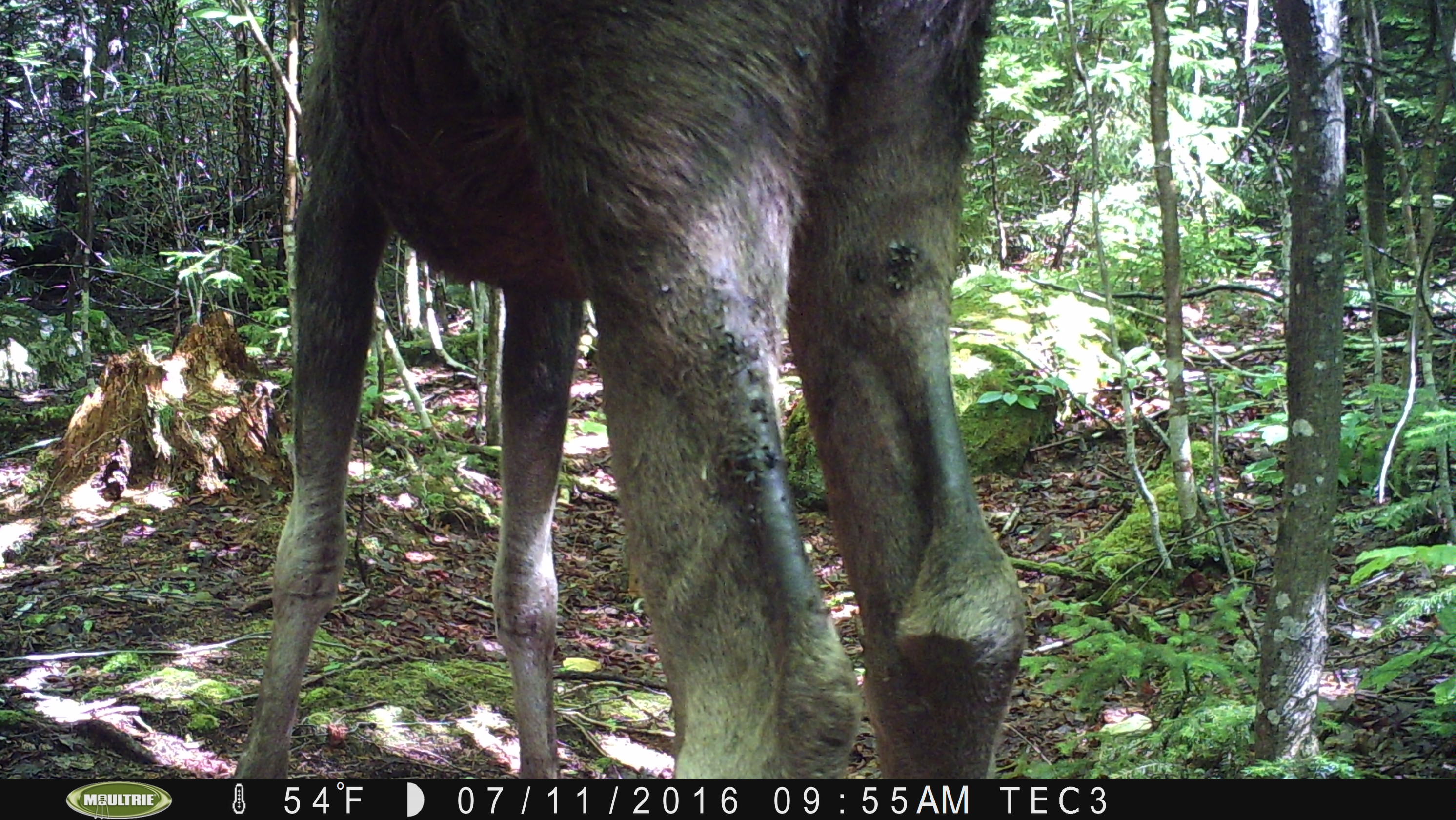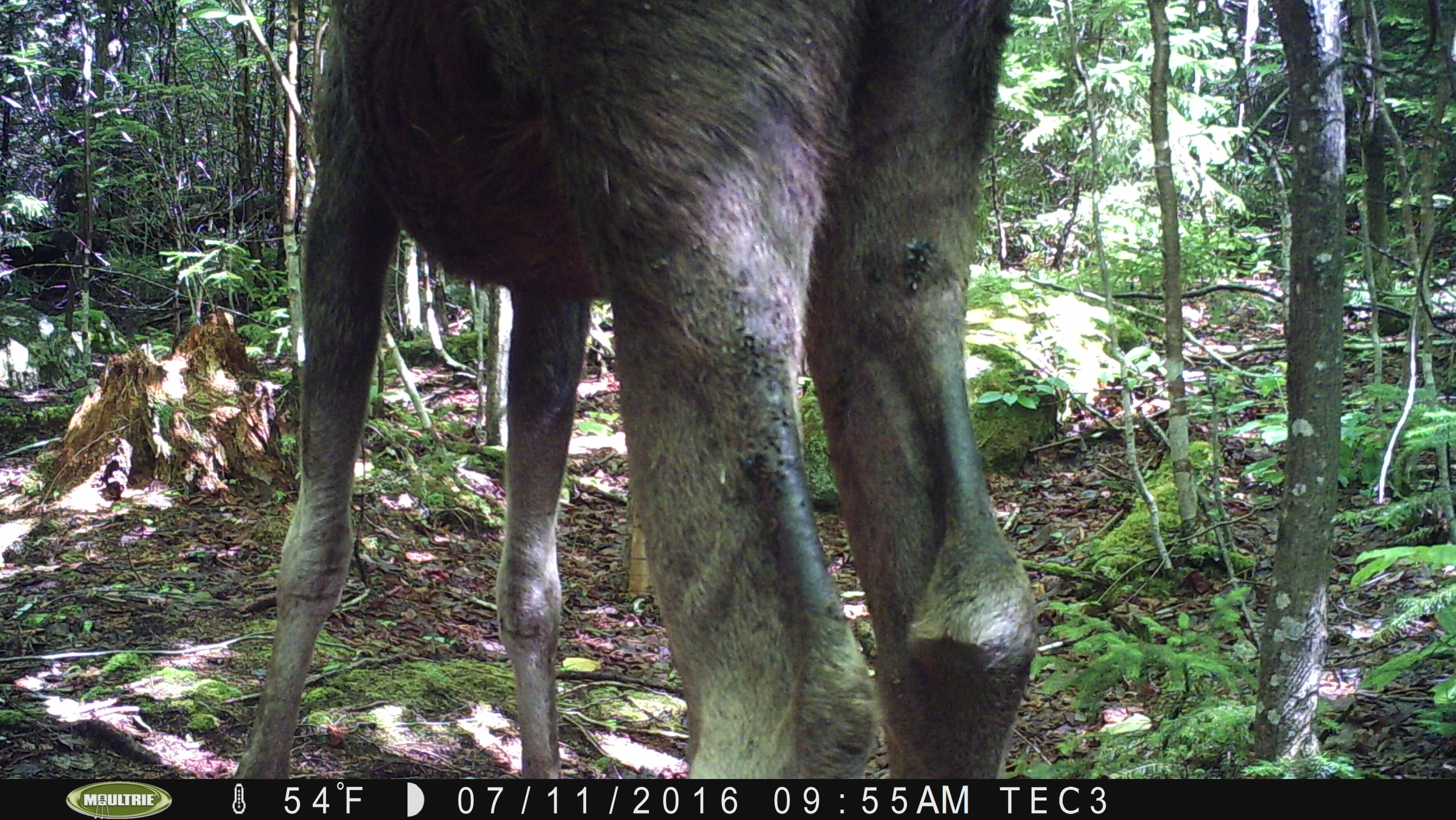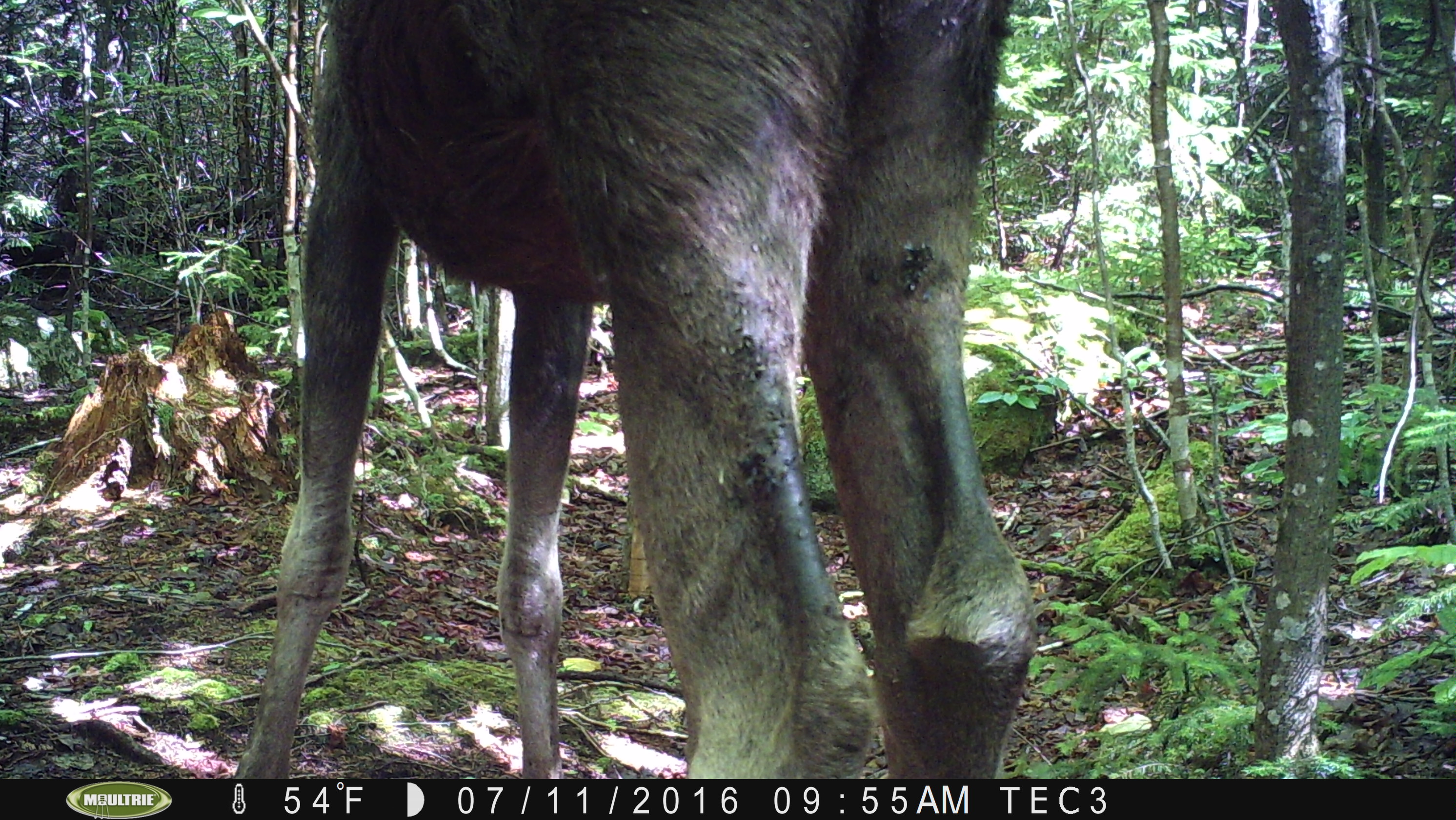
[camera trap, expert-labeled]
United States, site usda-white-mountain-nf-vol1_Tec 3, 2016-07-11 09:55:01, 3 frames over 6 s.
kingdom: Animalia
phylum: Chordata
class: Mammalia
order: Artiodactyla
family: Cervidae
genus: Alces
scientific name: Alces alces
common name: moose